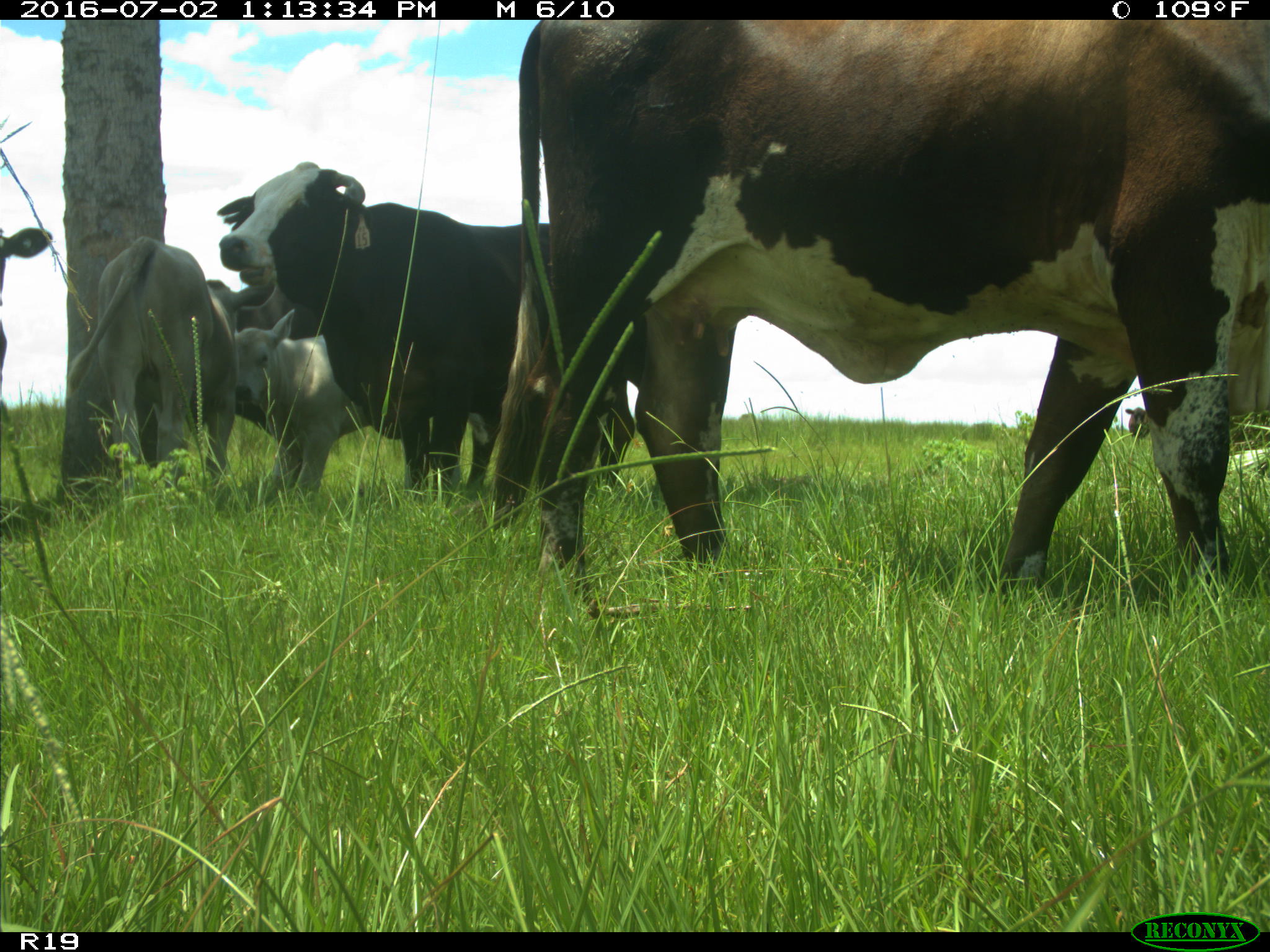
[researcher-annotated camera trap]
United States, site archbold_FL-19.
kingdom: Animalia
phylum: Chordata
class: Mammalia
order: Artiodactyla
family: Bovidae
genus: Bos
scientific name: Bos taurus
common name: domestic cow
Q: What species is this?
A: Bos taurus (domestic cow).